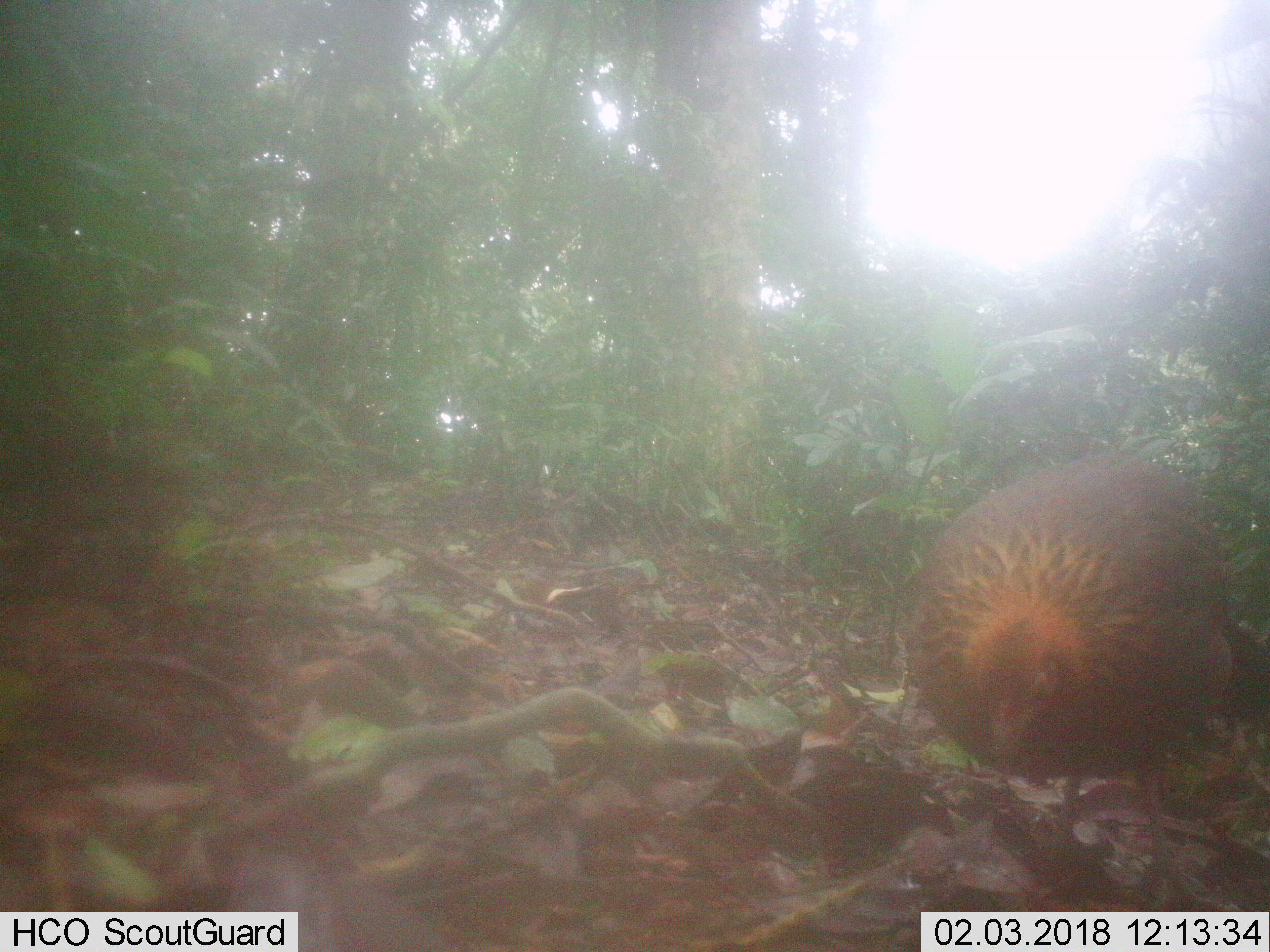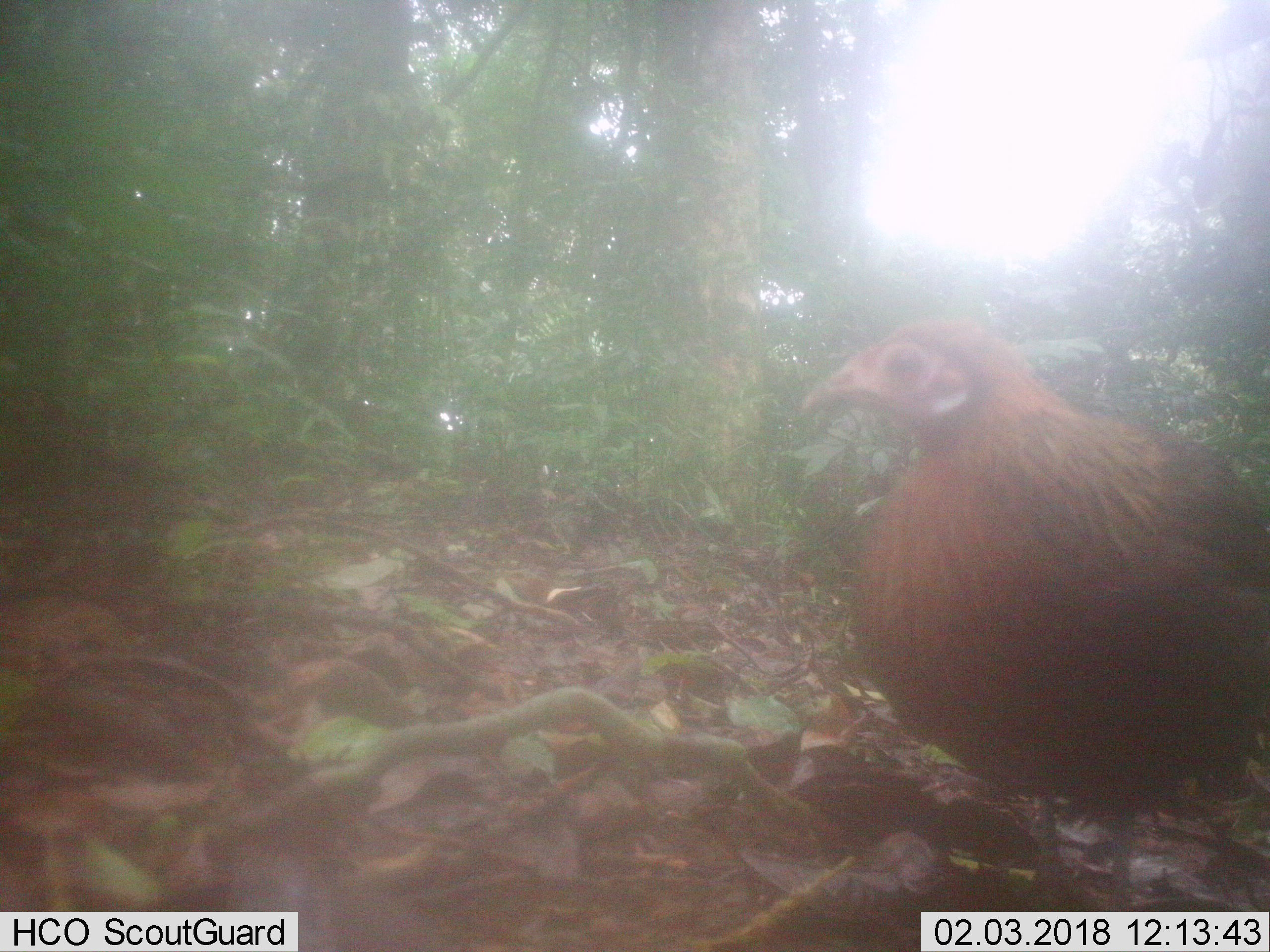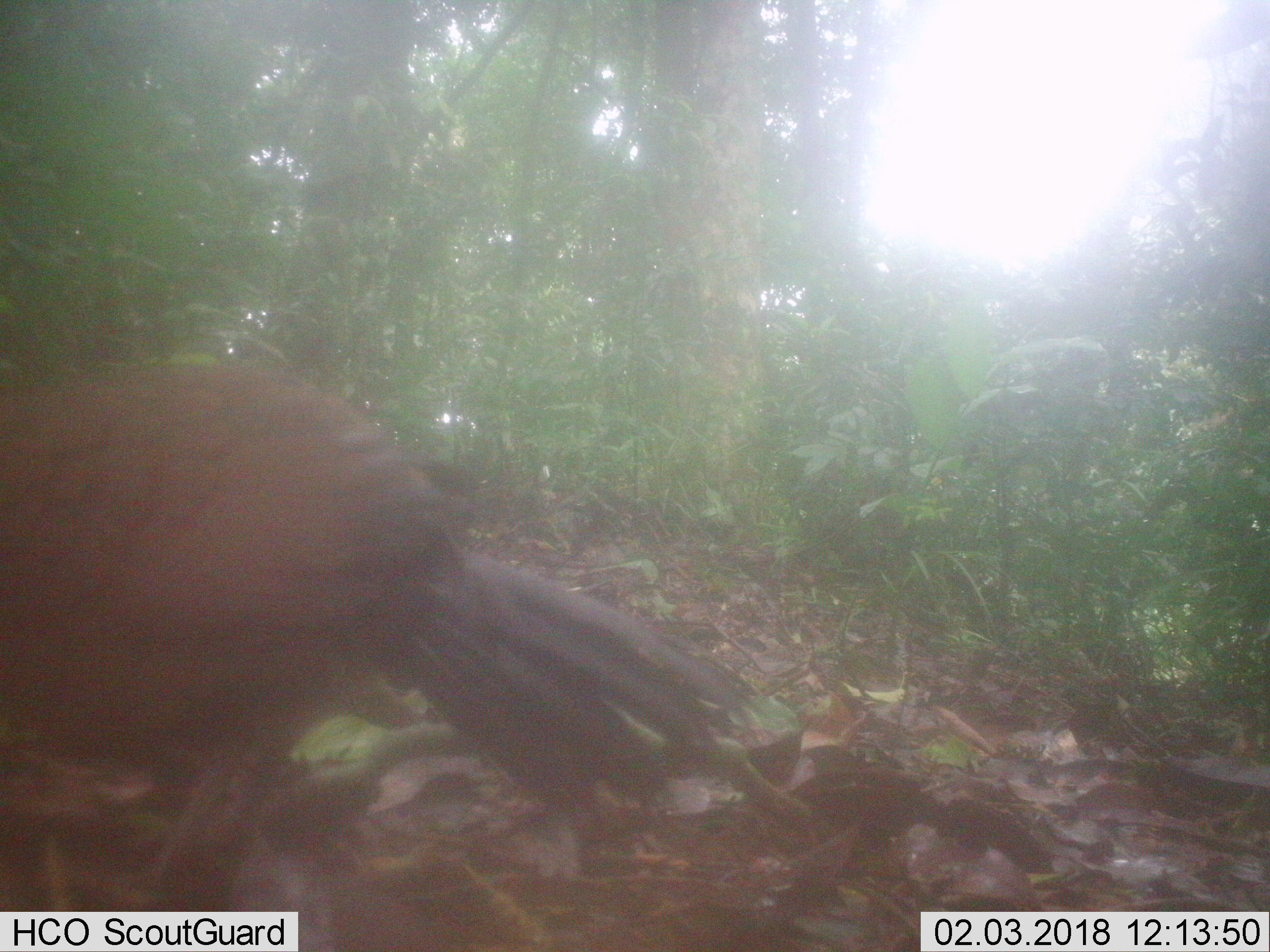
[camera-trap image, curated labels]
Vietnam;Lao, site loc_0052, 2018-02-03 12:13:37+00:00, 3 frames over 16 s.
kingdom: Animalia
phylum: Chordata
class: Aves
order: Galliformes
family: Phasianidae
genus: Gallus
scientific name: Gallus gallus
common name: red junglefowl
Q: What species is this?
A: Red junglefowl (Gallus gallus).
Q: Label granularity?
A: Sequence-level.